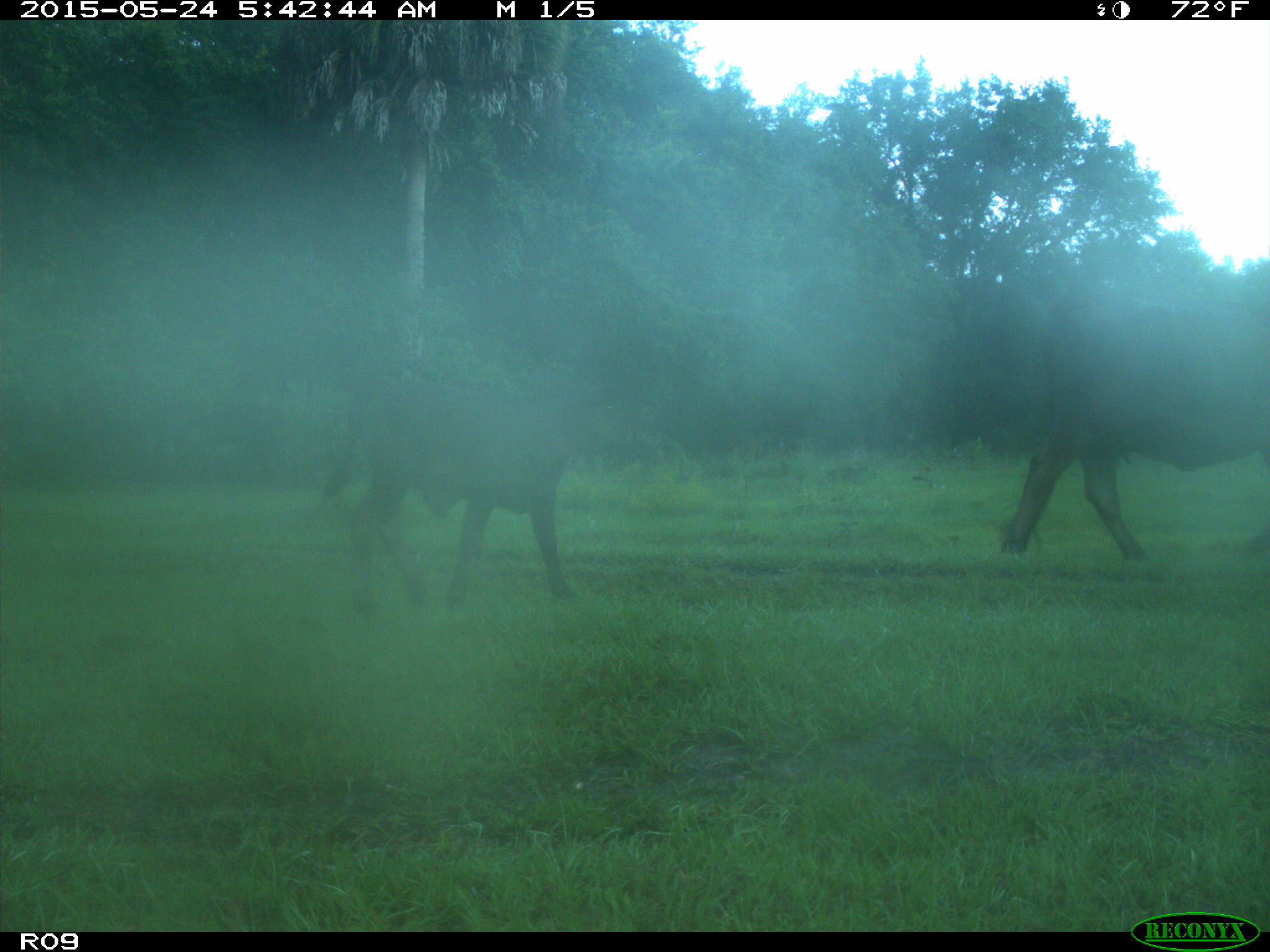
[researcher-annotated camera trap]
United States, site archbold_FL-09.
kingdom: Animalia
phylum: Chordata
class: Mammalia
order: Artiodactyla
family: Bovidae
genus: Bos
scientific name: Bos taurus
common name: domestic cow